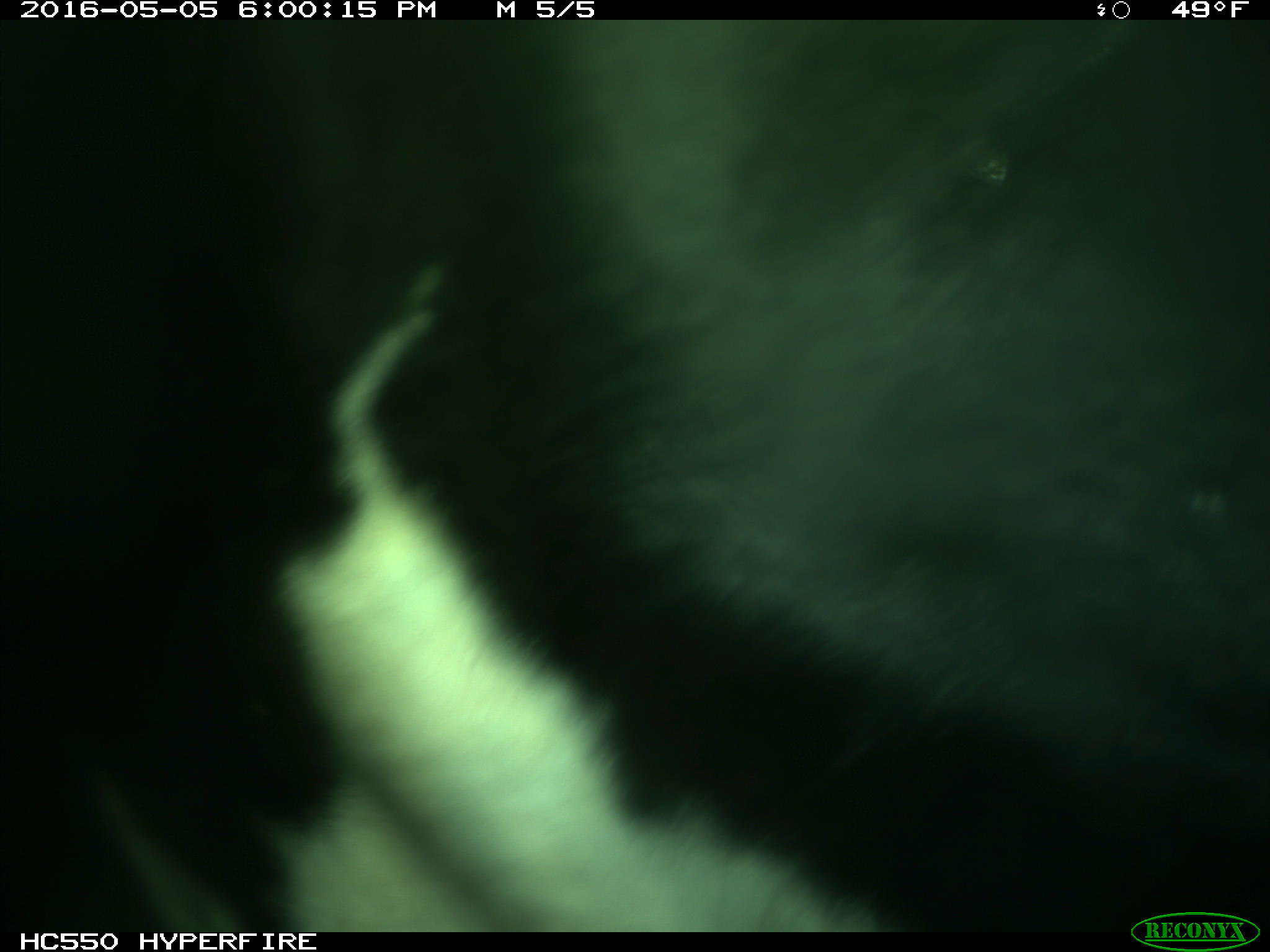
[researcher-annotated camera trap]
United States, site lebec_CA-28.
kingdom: Animalia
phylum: Chordata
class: Mammalia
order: Artiodactyla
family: Bovidae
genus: Bos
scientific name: Bos taurus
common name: domestic cow